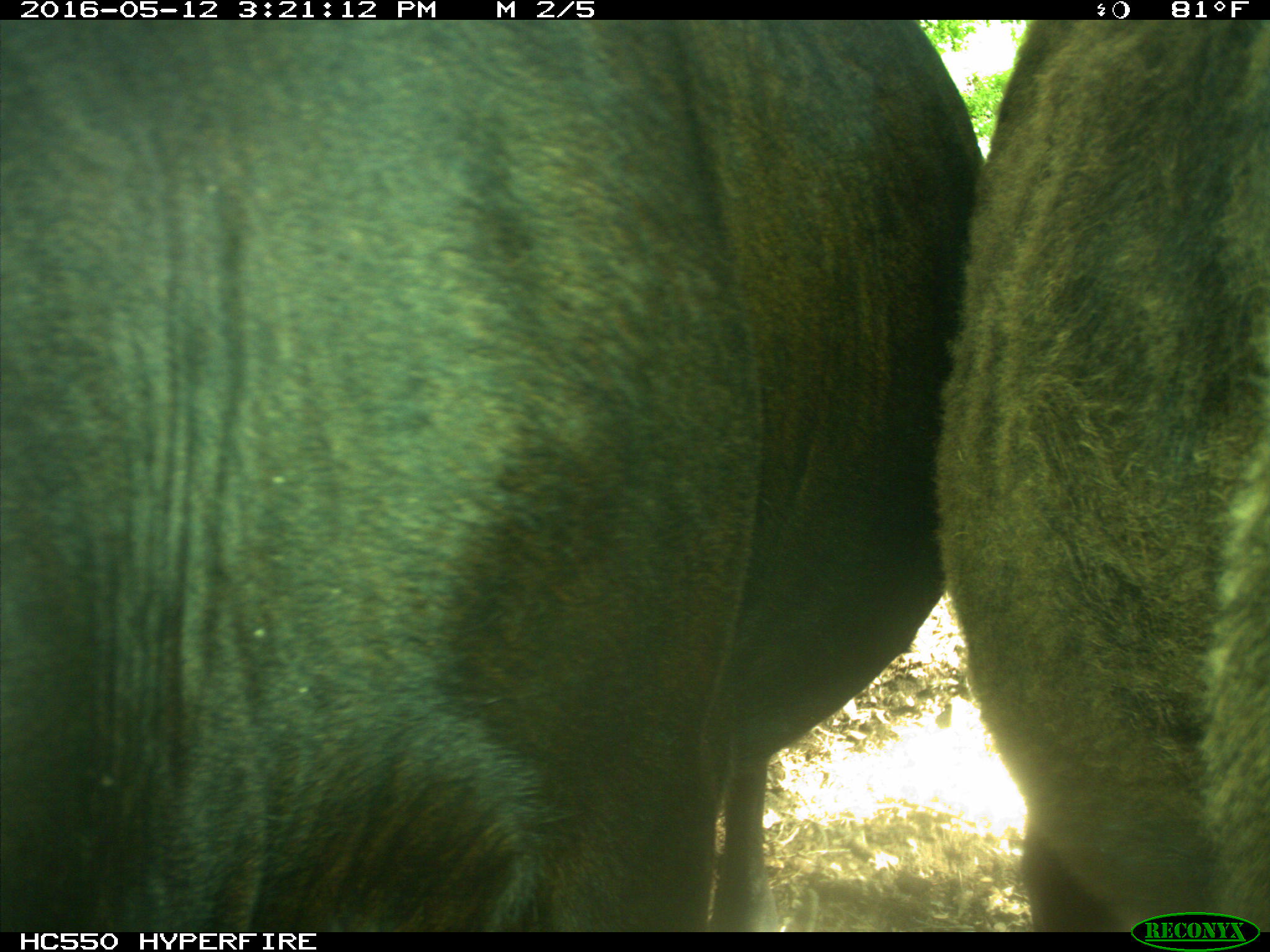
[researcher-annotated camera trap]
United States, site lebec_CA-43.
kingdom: Animalia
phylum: Chordata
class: Mammalia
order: Artiodactyla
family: Bovidae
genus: Bos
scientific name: Bos taurus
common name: domestic cow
Bos taurus (domestic cow).